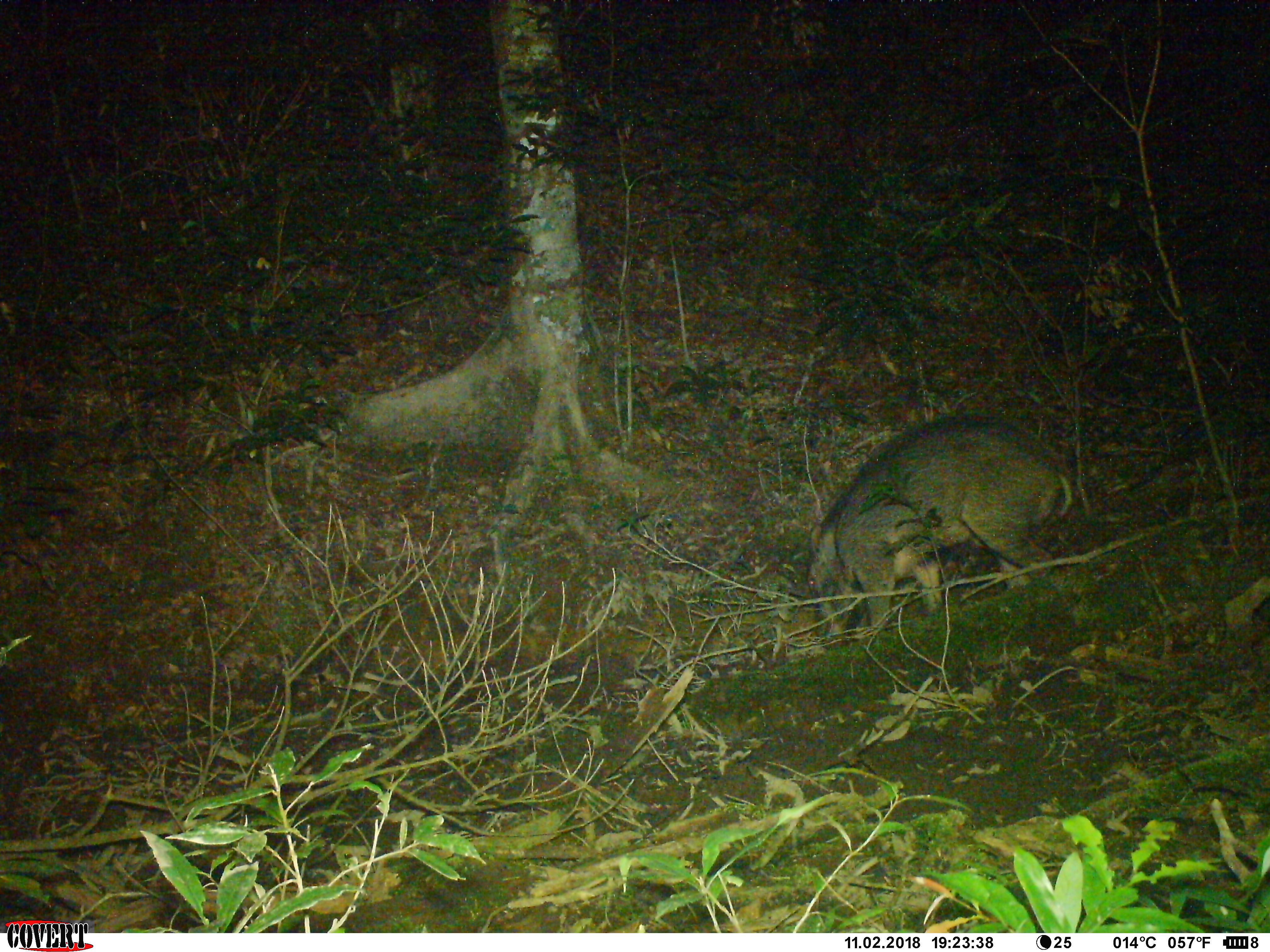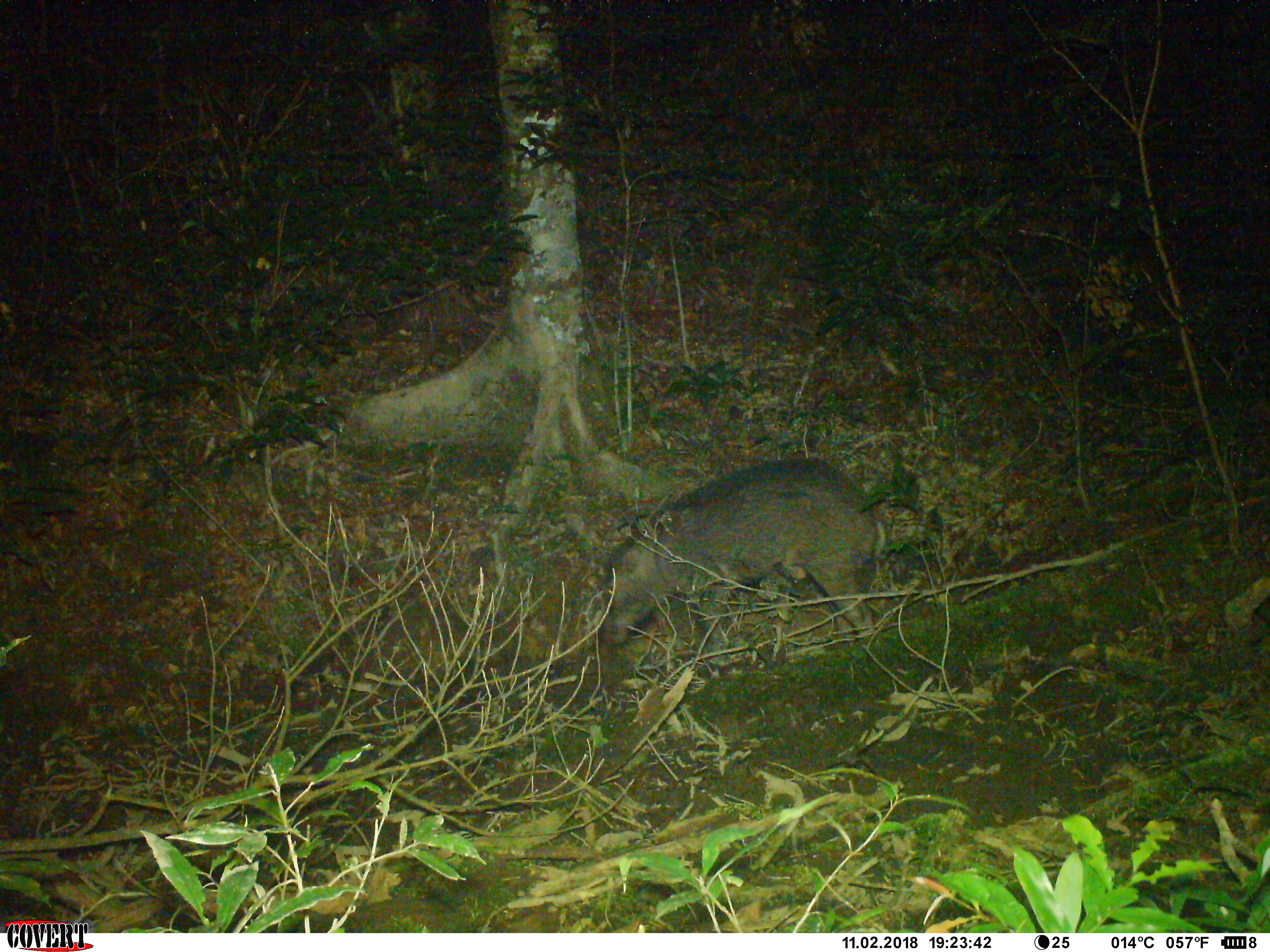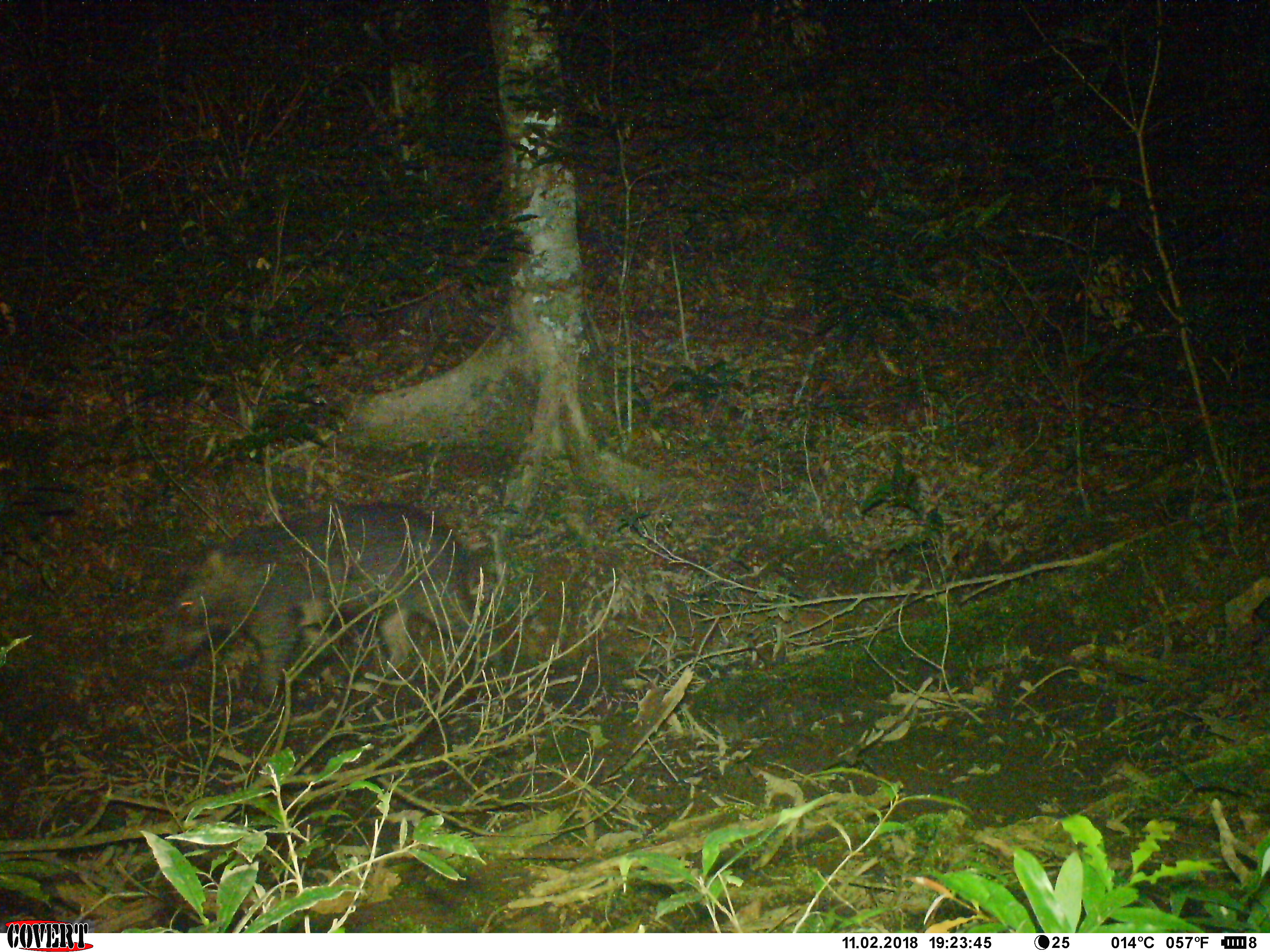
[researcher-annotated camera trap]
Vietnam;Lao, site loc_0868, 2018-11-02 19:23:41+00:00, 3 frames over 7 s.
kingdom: Animalia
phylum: Chordata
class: Mammalia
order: Artiodactyla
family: Suidae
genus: Sus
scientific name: Sus scrofa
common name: eurasian wild pig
Eurasian wild pig (Sus scrofa). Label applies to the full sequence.